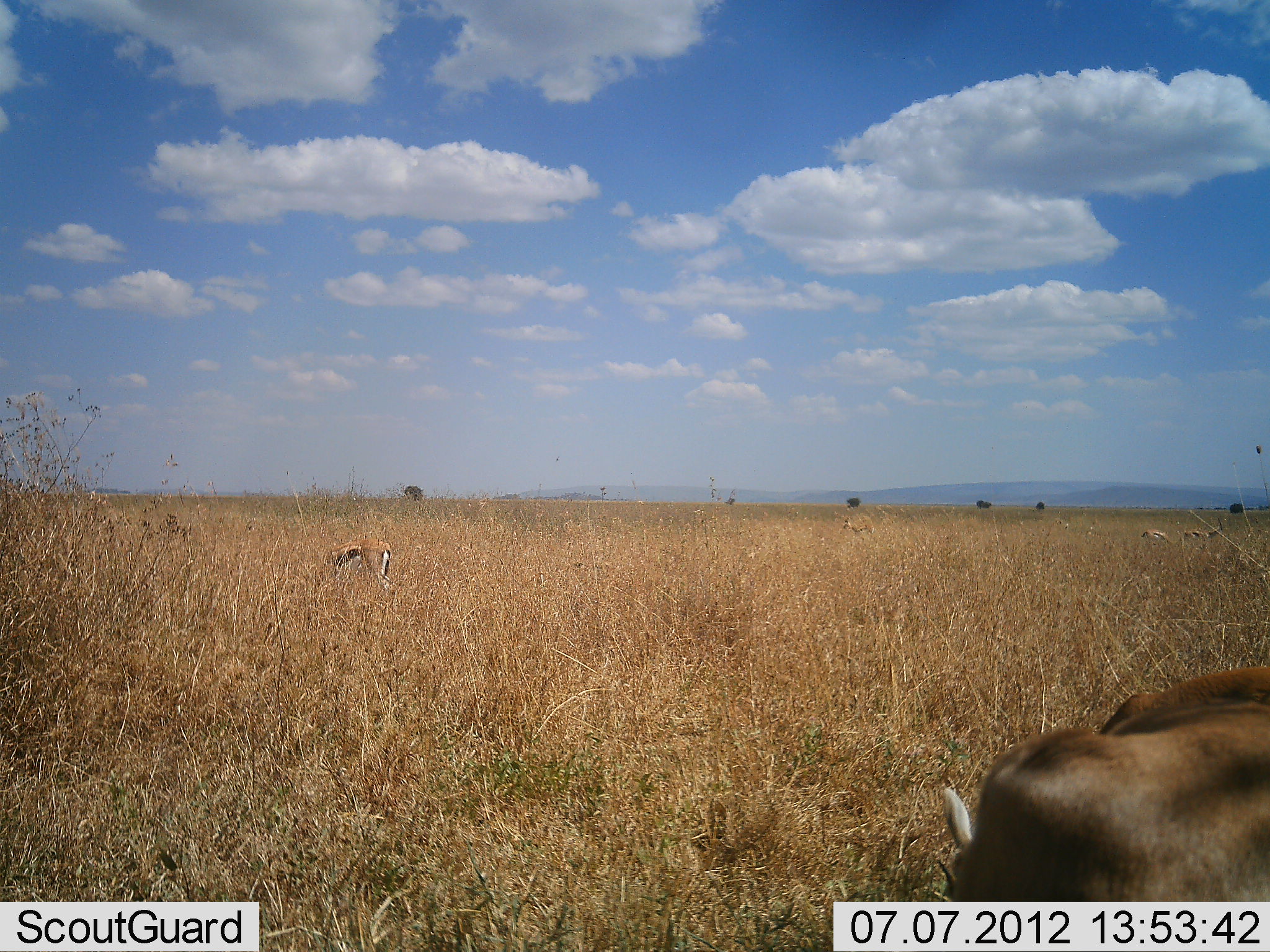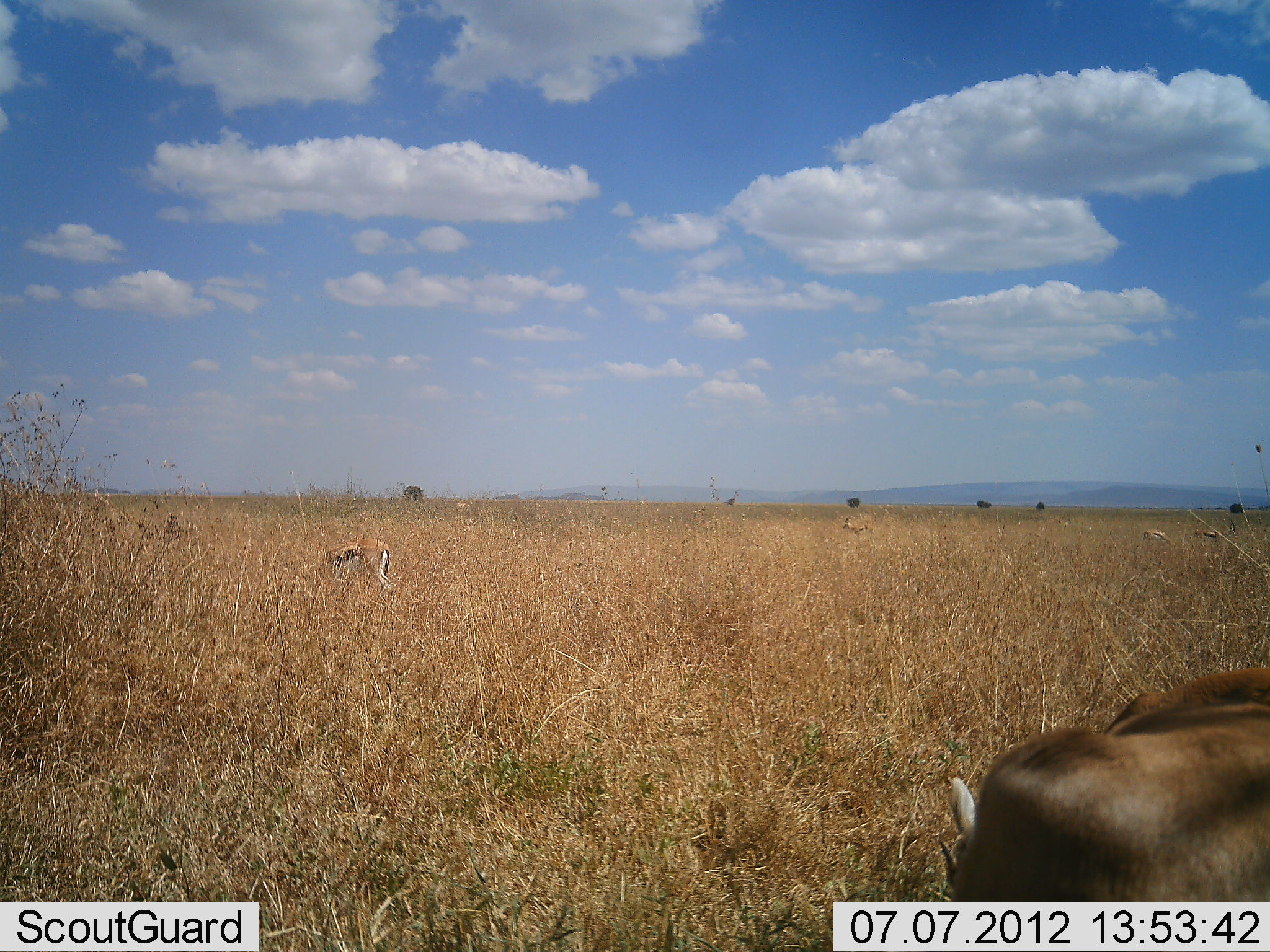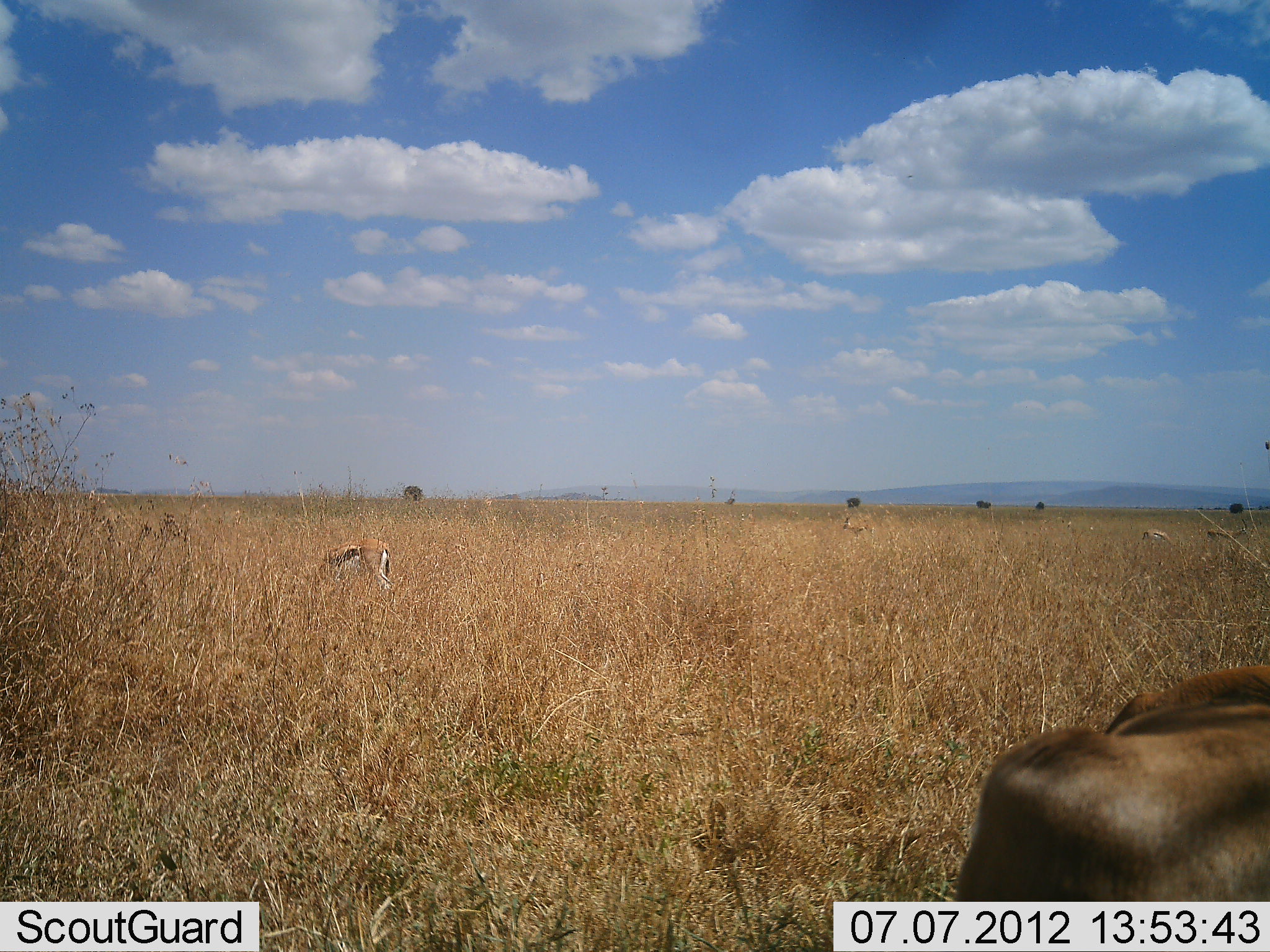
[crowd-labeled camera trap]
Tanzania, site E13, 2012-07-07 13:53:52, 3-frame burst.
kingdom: Animalia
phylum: Chordata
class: Mammalia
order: Artiodactyla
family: Bovidae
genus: Eudorcas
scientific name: Eudorcas thomsonii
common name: thomson's gazelle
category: gazellethomsons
Gazellethomsons (thomson's gazelle) (Eudorcas thomsonii), count 3. Behavior (volunteer vote fractions): standing 58%, resting 0%, moving 0%, interacting 0%. Young present (vote fraction): 0%. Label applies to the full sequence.